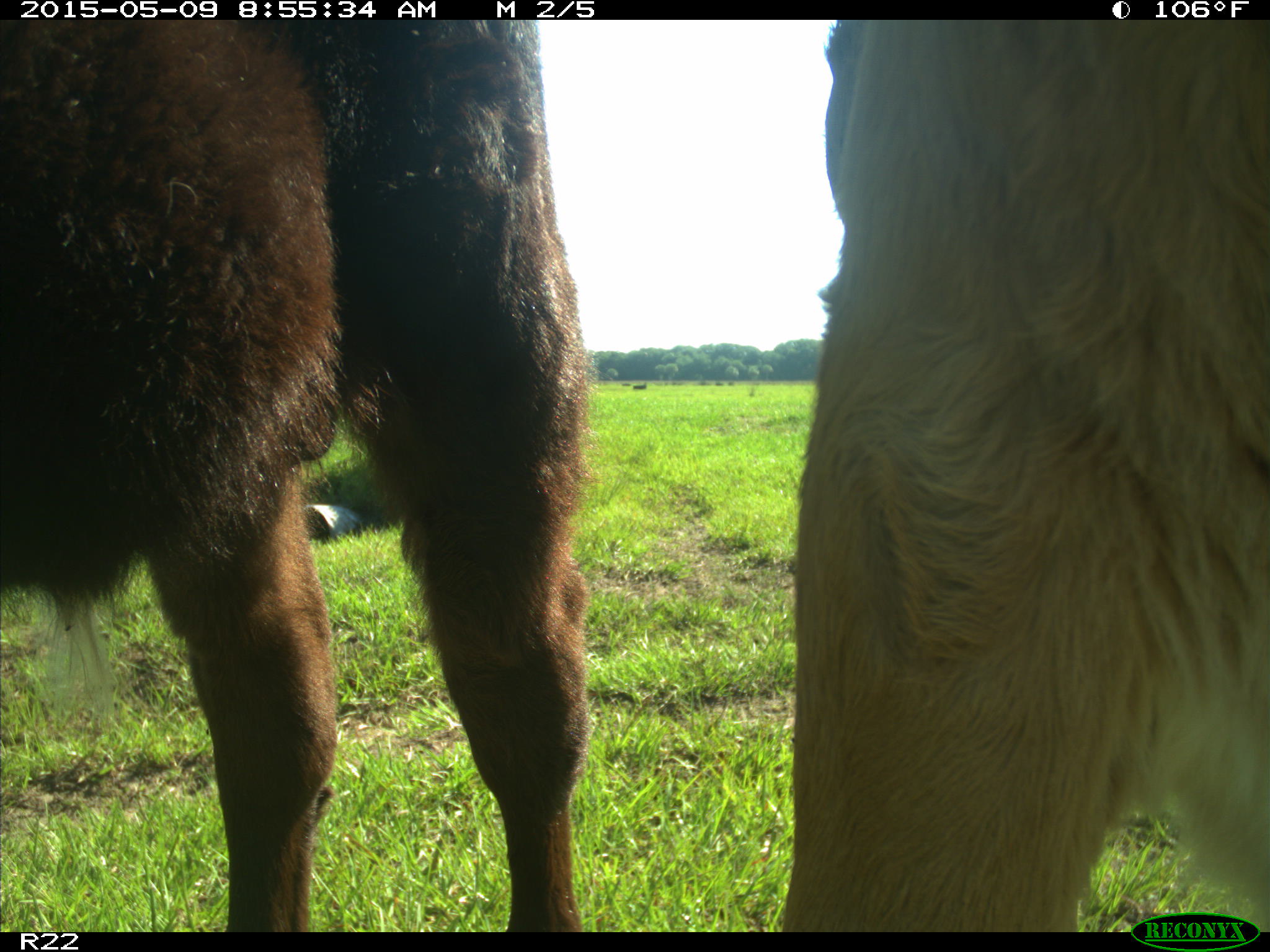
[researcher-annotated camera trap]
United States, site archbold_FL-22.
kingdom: Animalia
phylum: Chordata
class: Mammalia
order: Artiodactyla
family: Bovidae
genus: Bos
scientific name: Bos taurus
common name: domestic cow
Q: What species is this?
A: Bos taurus (domestic cow).